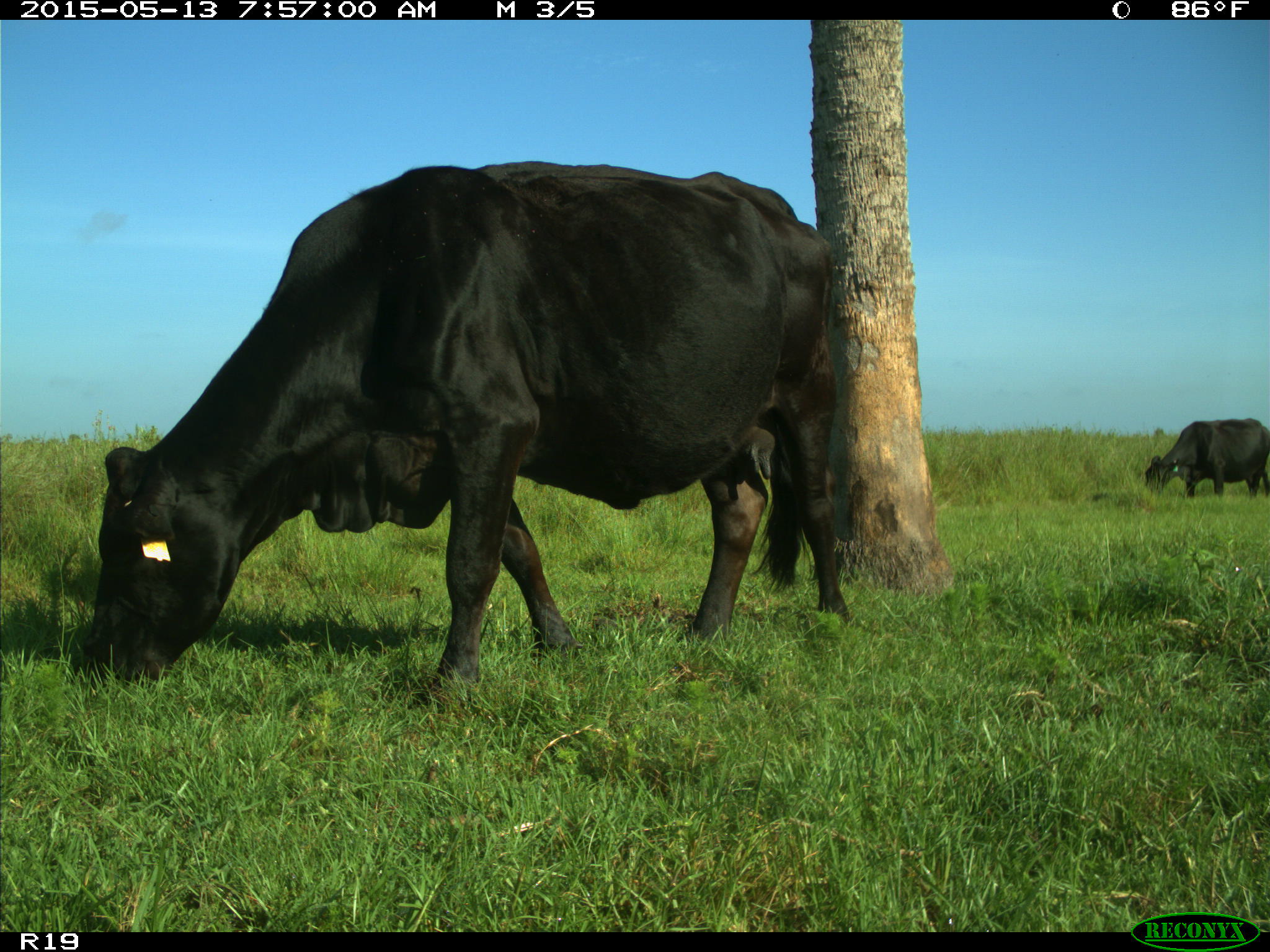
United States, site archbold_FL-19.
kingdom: Animalia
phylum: Chordata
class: Mammalia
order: Artiodactyla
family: Bovidae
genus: Bos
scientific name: Bos taurus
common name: domestic cow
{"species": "Bos taurus (domestic cow)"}